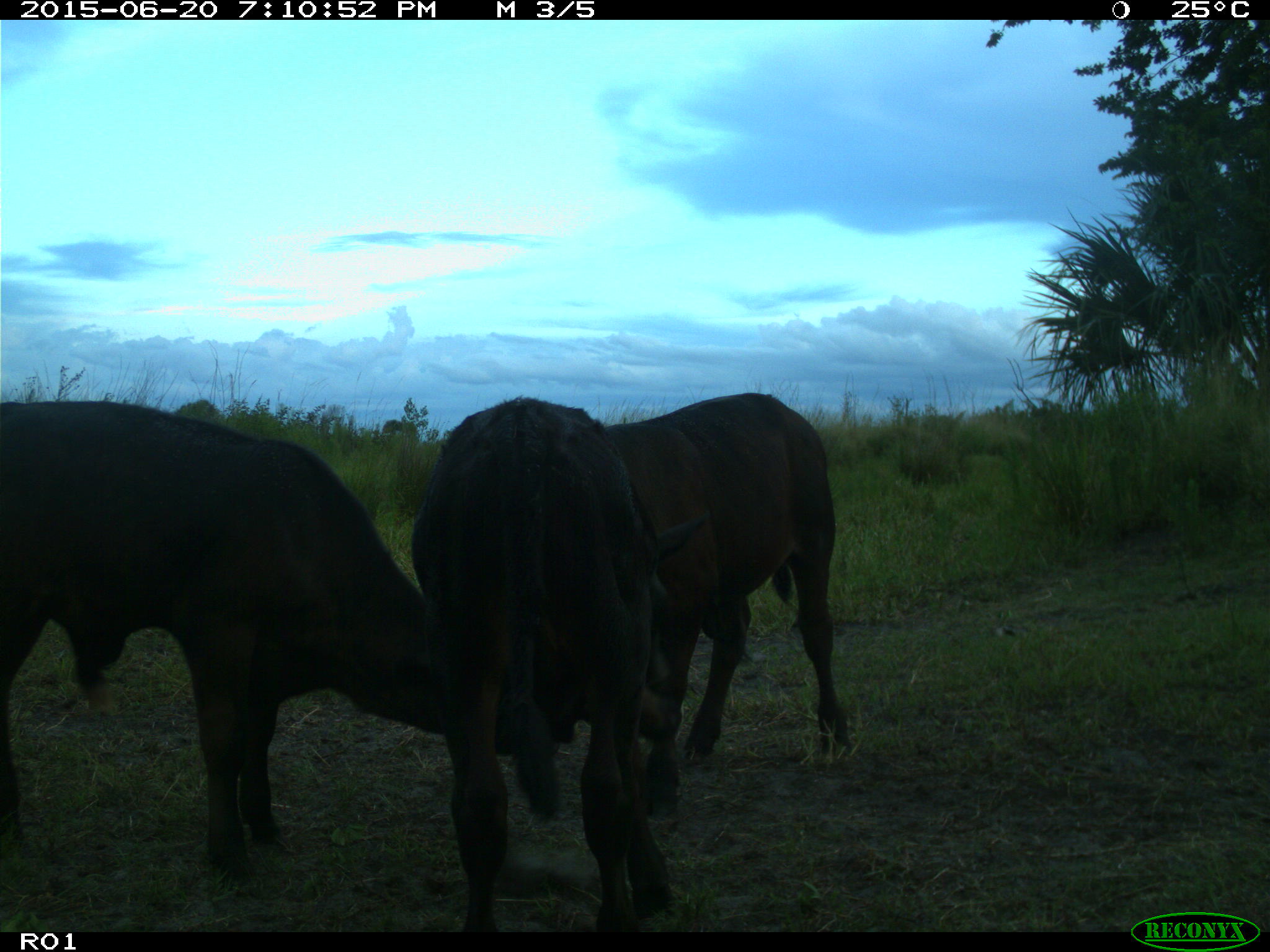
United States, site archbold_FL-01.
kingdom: Animalia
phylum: Chordata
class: Mammalia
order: Artiodactyla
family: Bovidae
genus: Bos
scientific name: Bos taurus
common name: domestic cow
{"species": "Bos taurus (domestic cow)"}